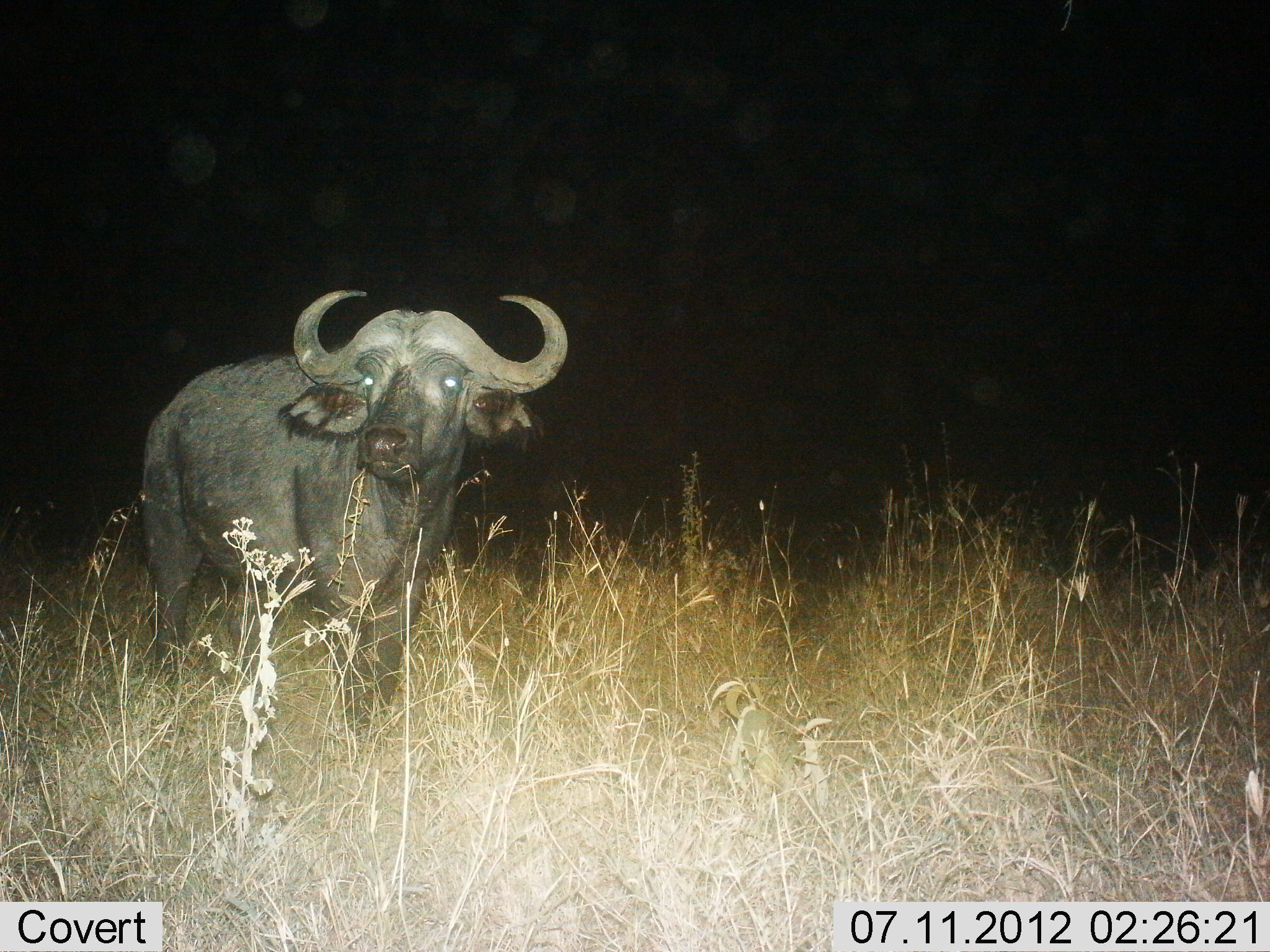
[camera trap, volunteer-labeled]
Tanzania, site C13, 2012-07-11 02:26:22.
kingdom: Animalia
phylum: Chordata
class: Mammalia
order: Artiodactyla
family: Bovidae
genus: Syncerus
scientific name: Syncerus caffer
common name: cape buffalo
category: buffalo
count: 1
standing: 90%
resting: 0%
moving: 10%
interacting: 0%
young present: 0%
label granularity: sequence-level